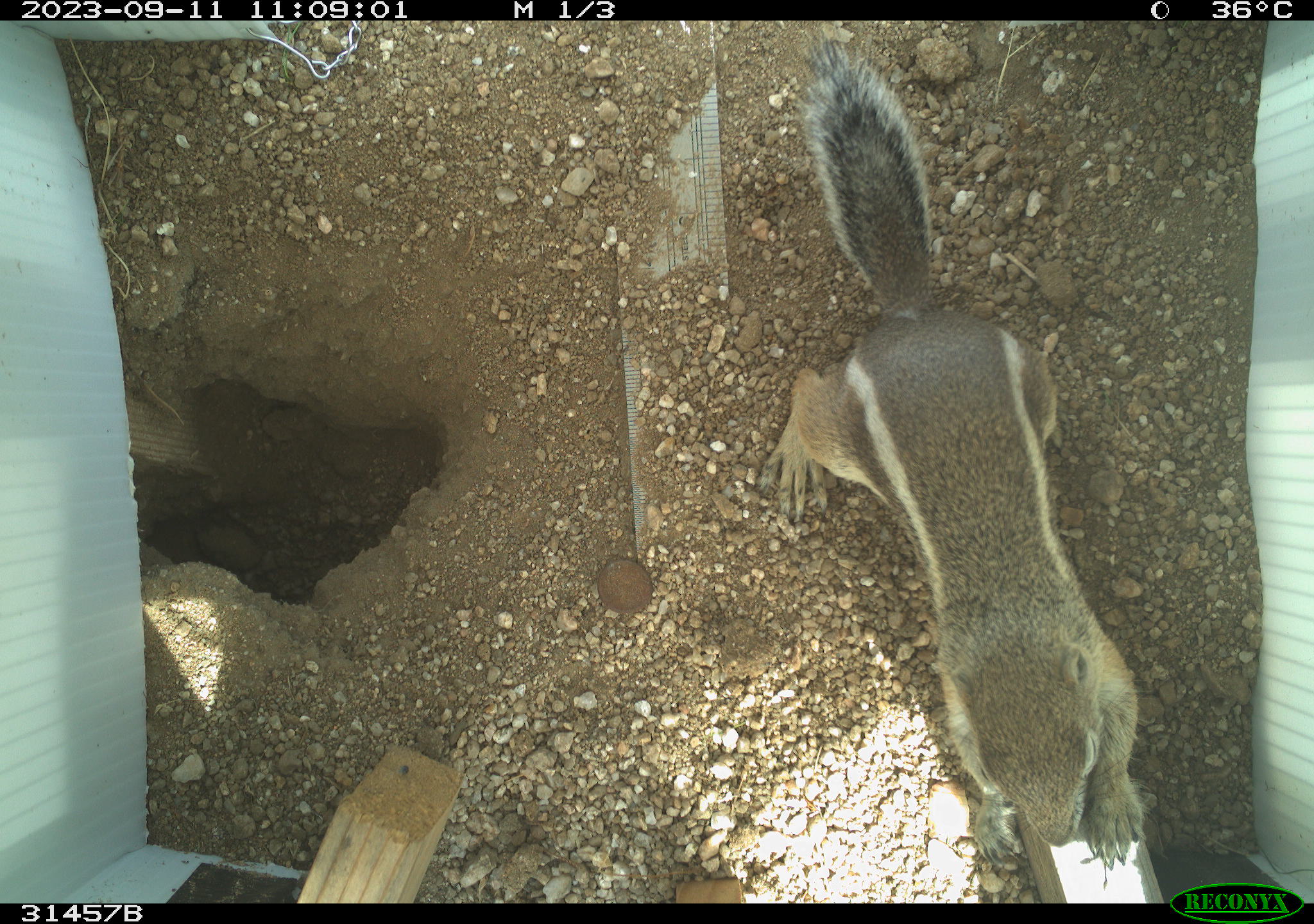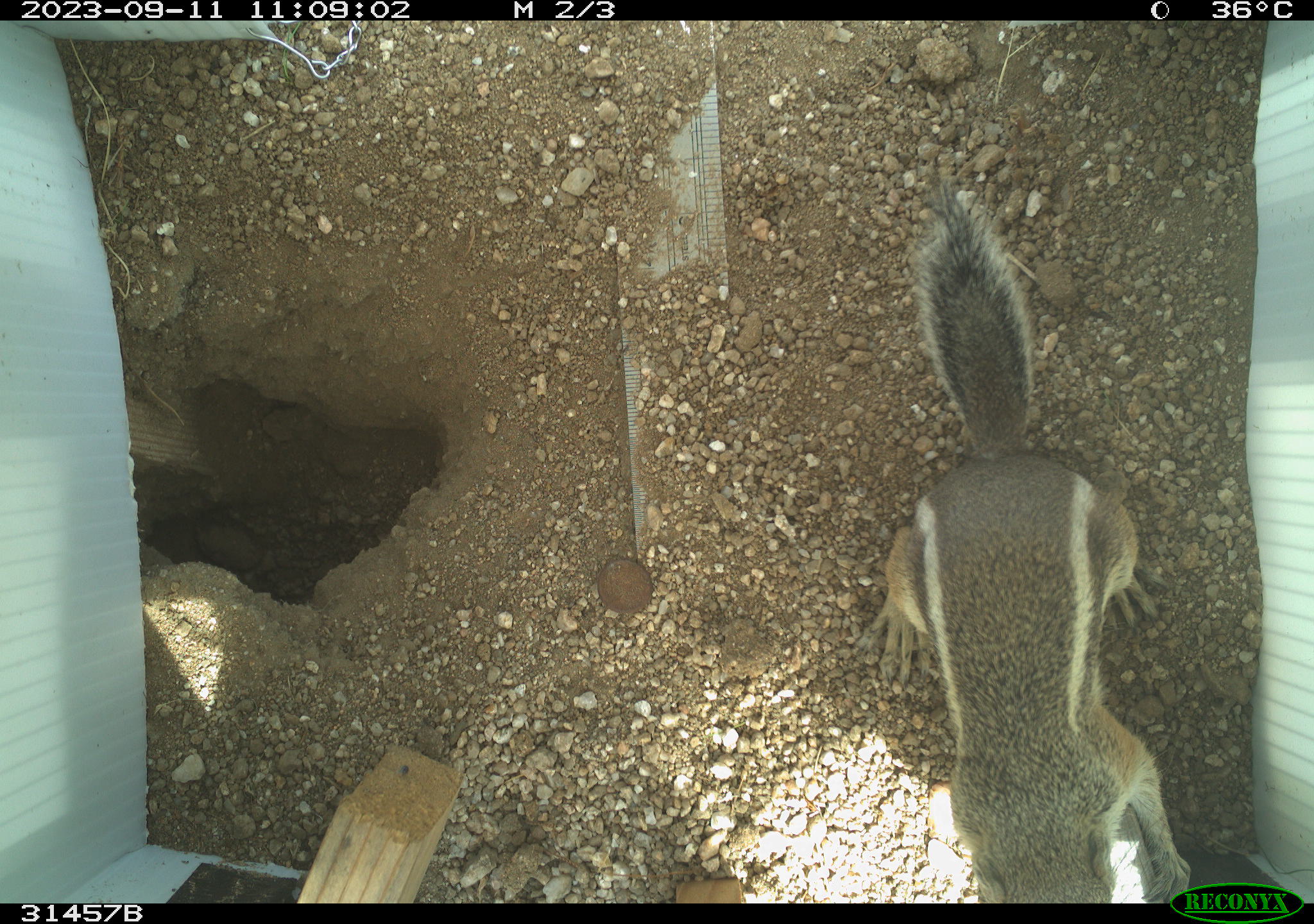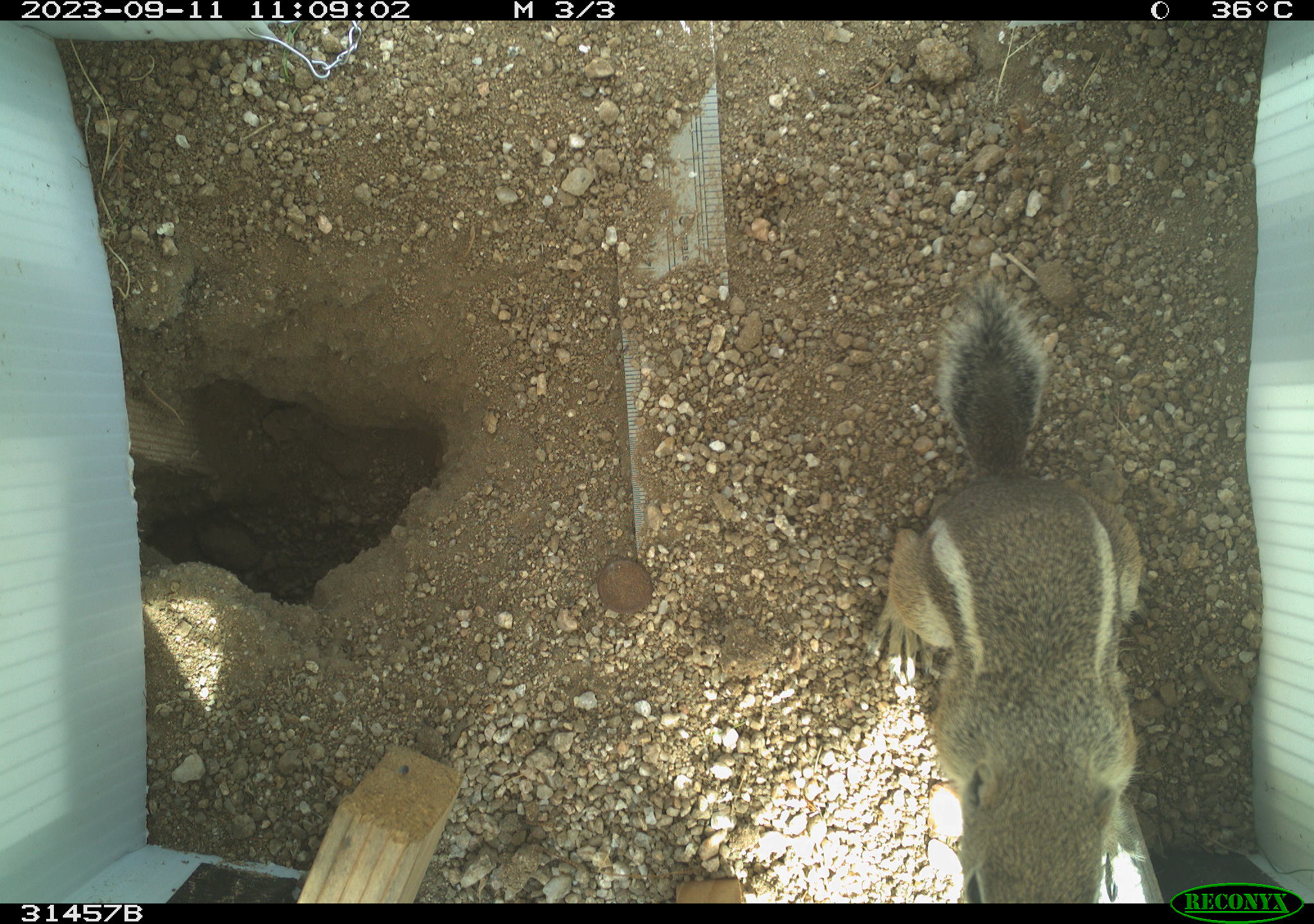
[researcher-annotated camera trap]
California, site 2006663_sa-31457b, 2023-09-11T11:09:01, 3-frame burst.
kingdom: Animalia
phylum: Chordata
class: Mammalia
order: Rodentia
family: Sciuridae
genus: Ammospermophilus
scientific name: Ammospermophilus leucurus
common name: white-tailed antelope squirrel